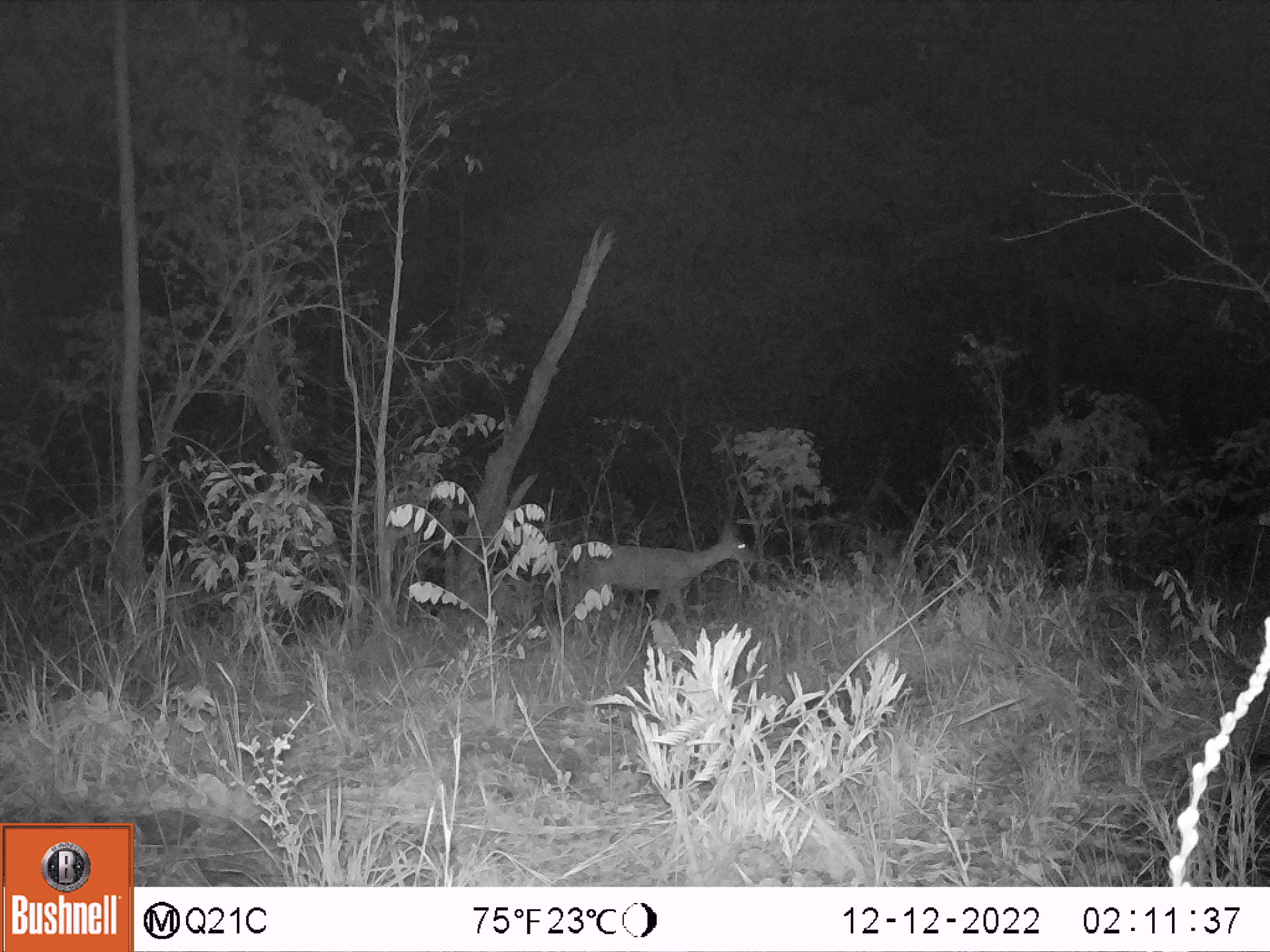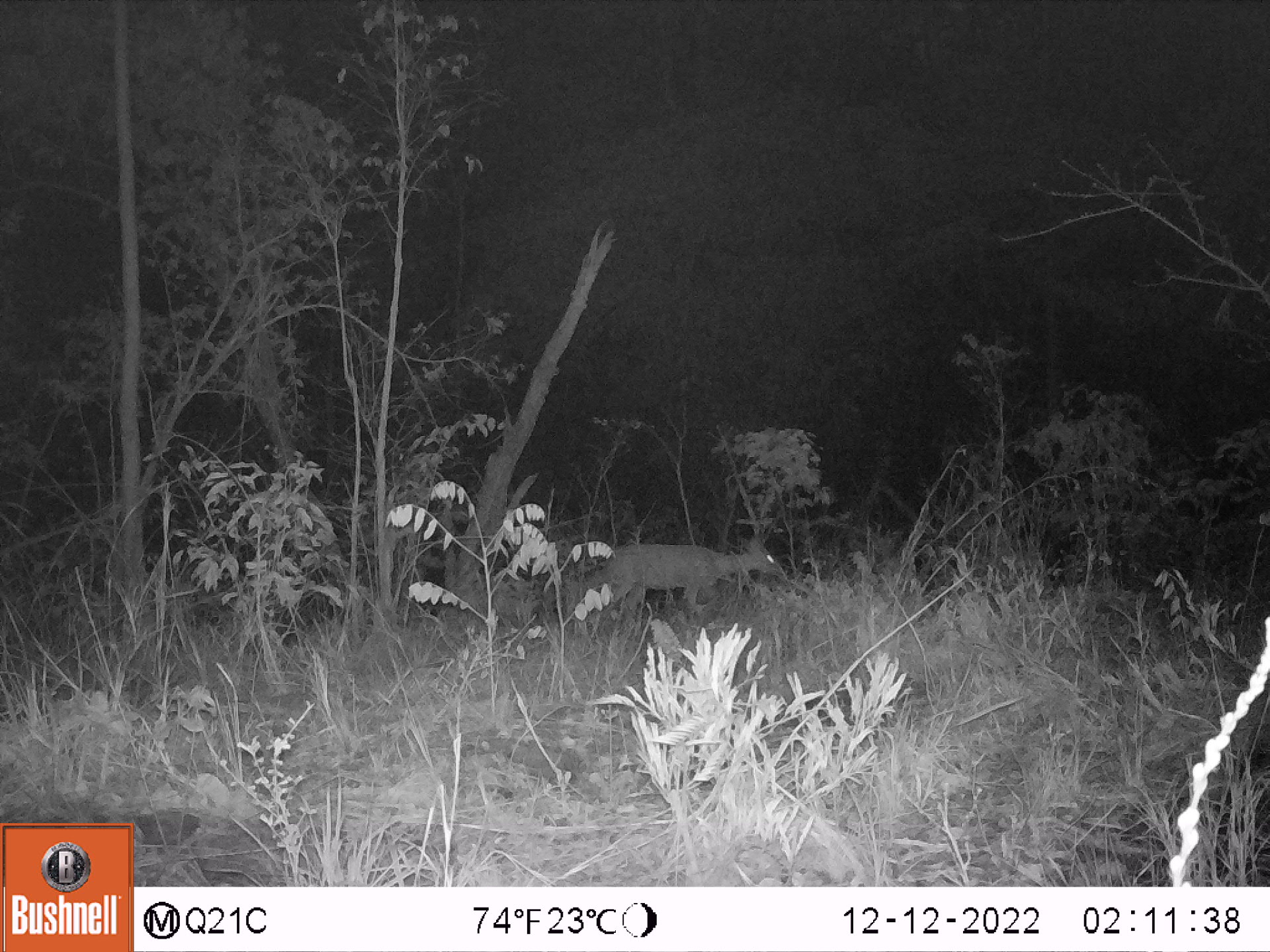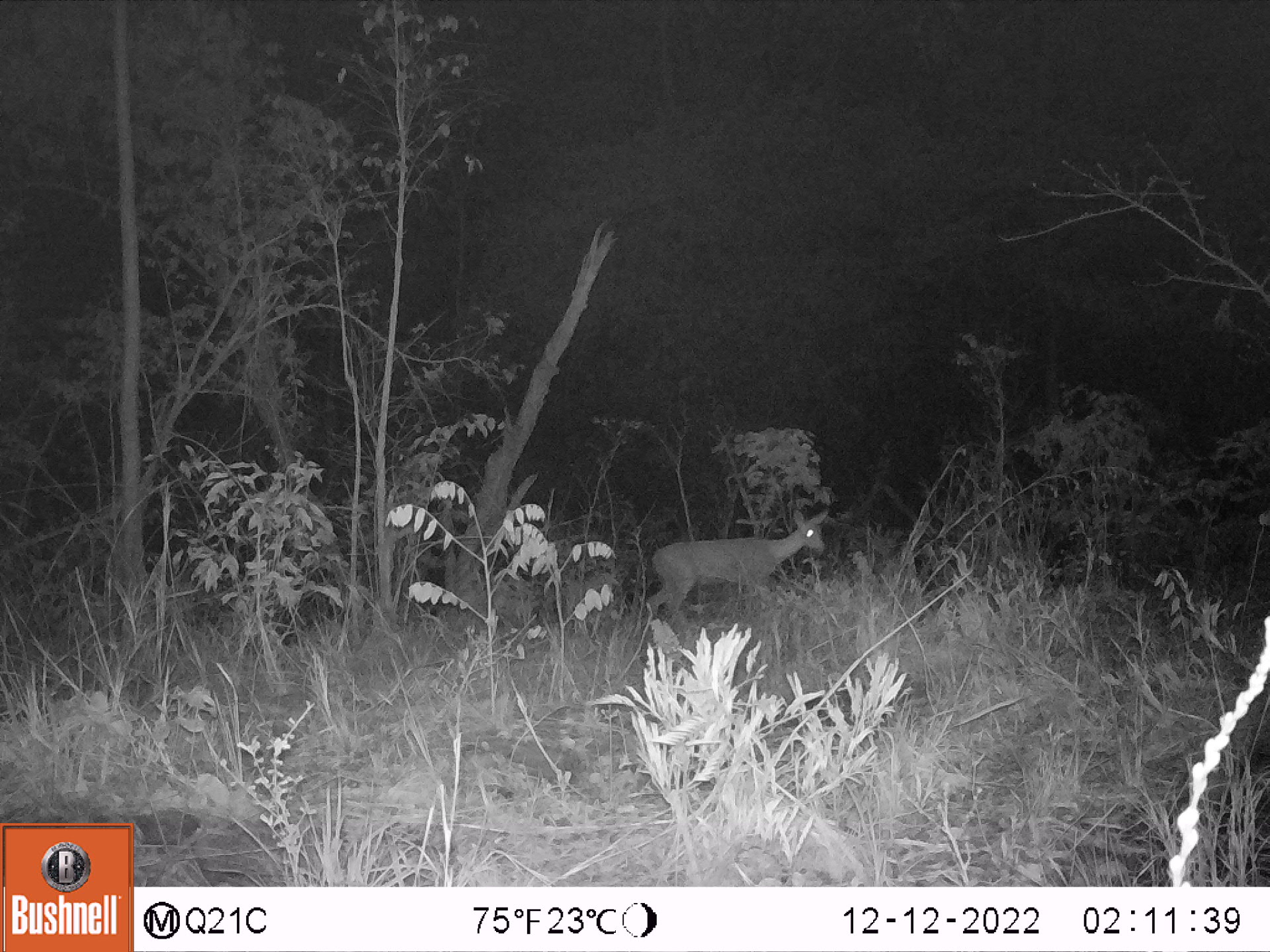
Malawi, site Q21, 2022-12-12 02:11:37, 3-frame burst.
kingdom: Animalia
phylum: Chordata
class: Mammalia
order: Artiodactyla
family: Bovidae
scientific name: Antilopinae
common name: small antelope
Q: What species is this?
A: Small antelope (Antilopinae).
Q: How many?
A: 1.